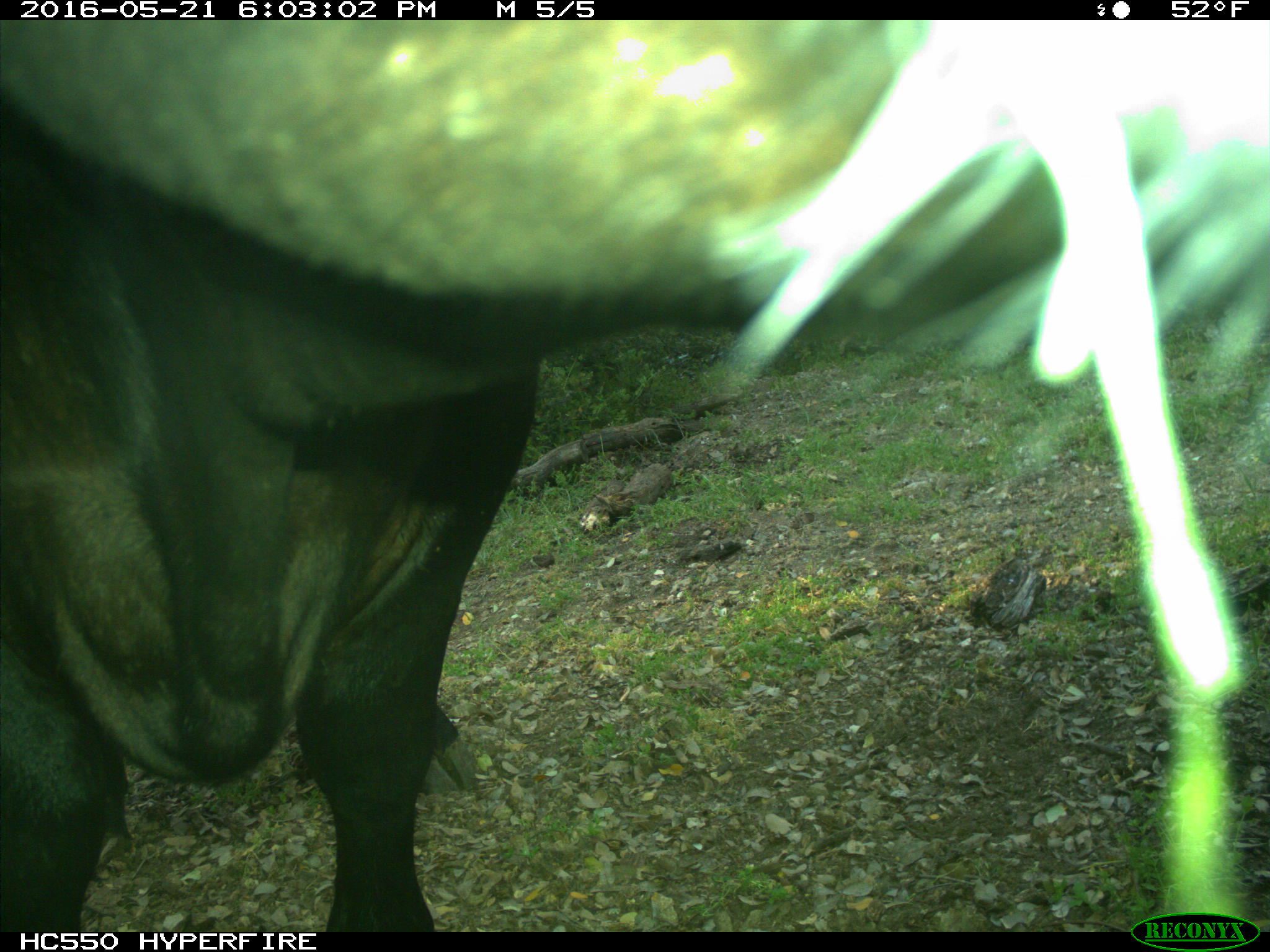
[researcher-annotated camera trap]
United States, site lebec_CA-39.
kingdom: Animalia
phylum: Chordata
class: Mammalia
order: Artiodactyla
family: Bovidae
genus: Bos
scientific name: Bos taurus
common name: domestic cow